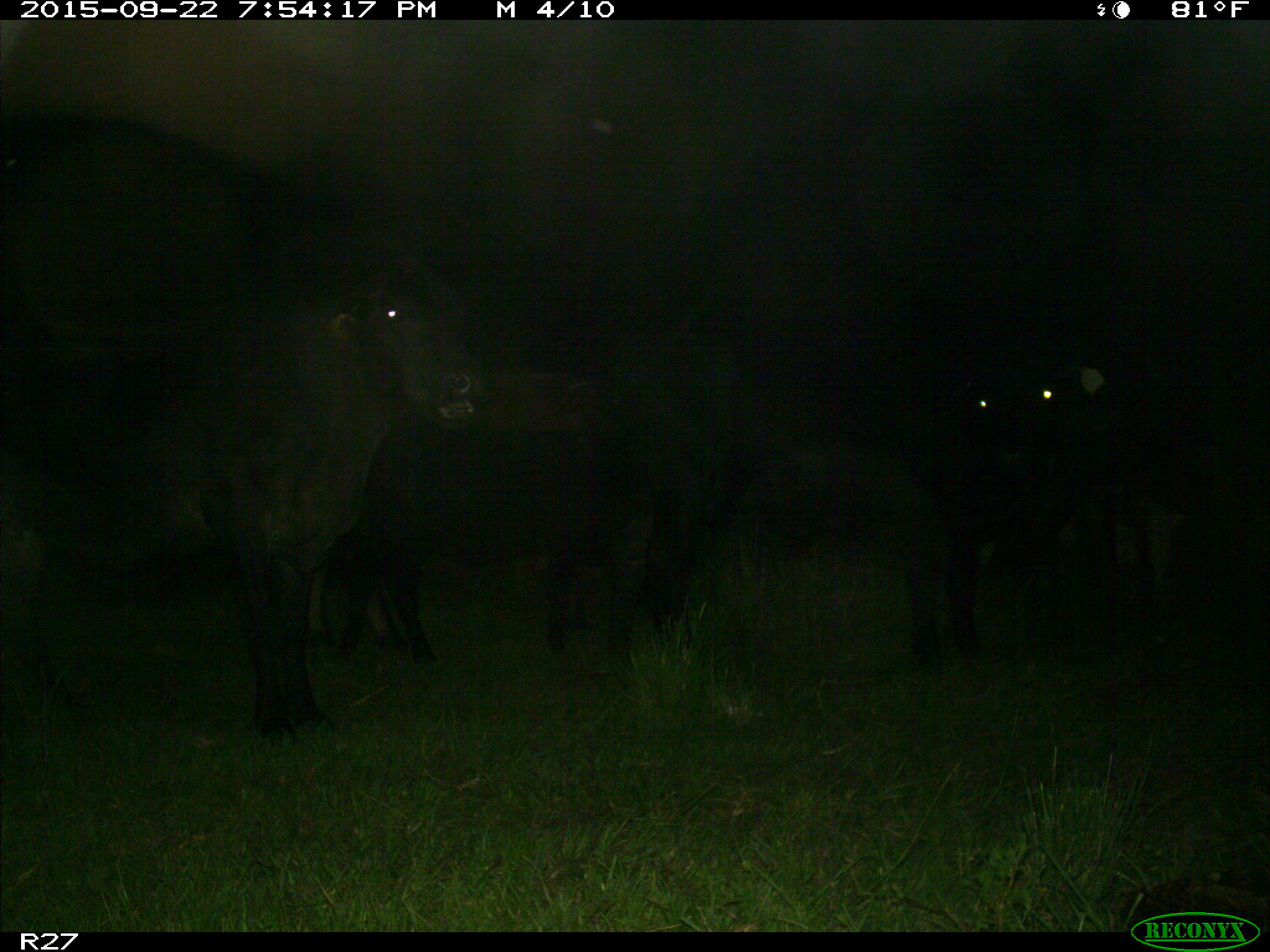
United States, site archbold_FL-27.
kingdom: Animalia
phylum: Chordata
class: Mammalia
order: Artiodactyla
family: Bovidae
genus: Bos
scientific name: Bos taurus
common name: domestic cow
Bos taurus (domestic cow).